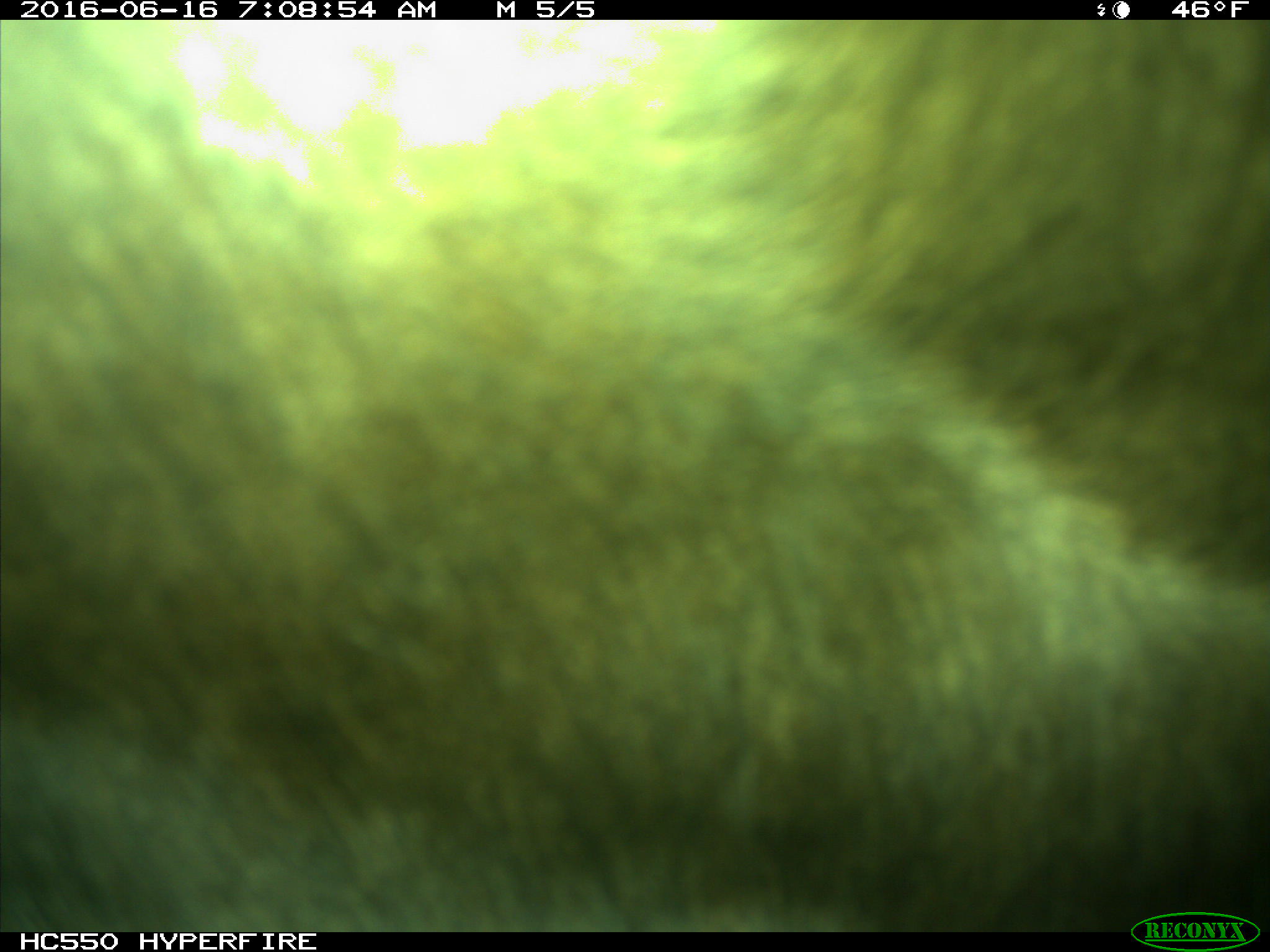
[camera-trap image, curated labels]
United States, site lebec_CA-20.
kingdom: Animalia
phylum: Chordata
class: Mammalia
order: Artiodactyla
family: Bovidae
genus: Bos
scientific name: Bos taurus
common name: domestic cow